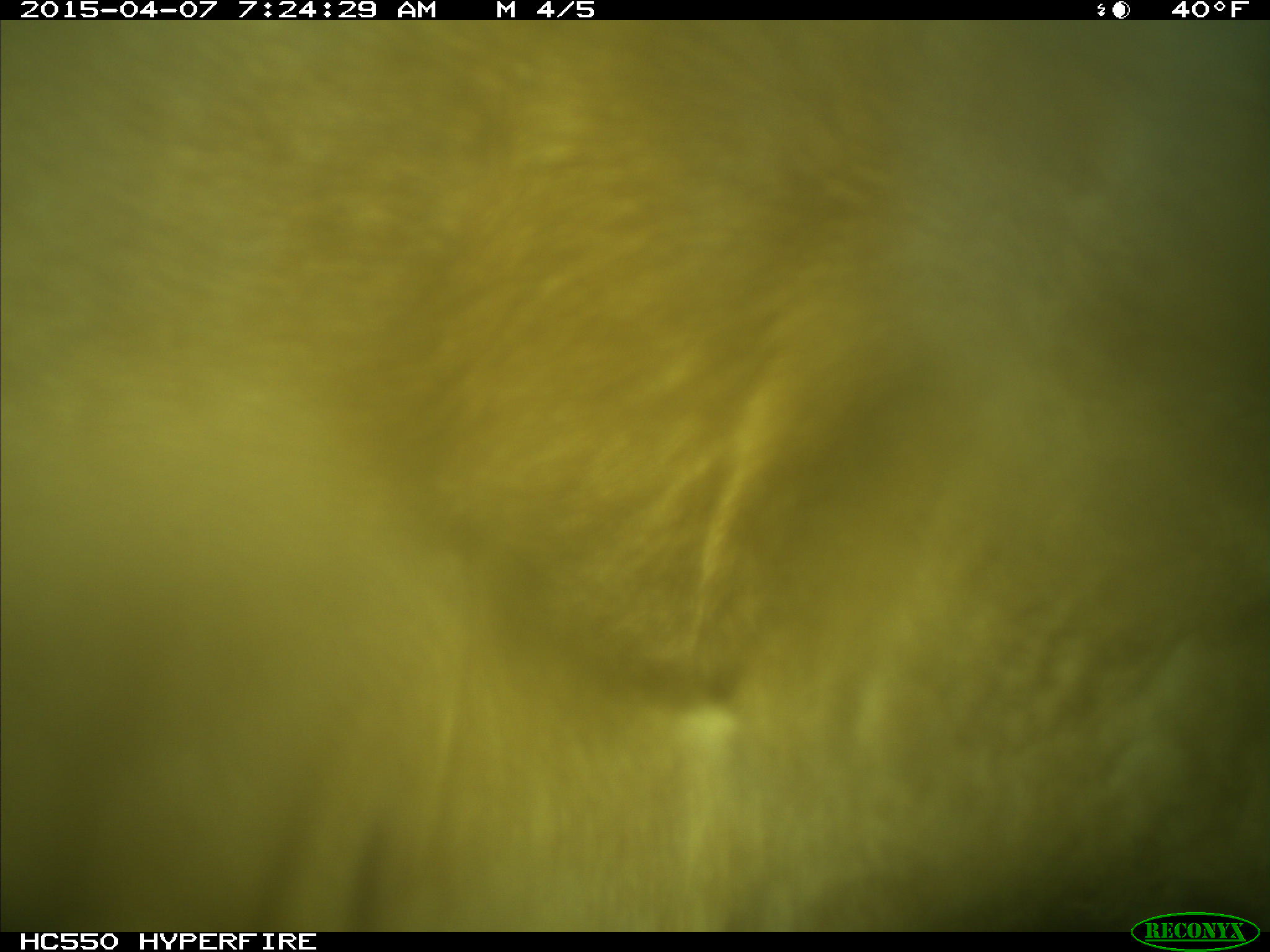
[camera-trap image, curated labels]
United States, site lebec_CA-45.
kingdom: Animalia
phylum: Chordata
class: Mammalia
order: Artiodactyla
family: Bovidae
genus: Bos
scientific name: Bos taurus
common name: domestic cow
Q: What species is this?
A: Bos taurus (domestic cow).